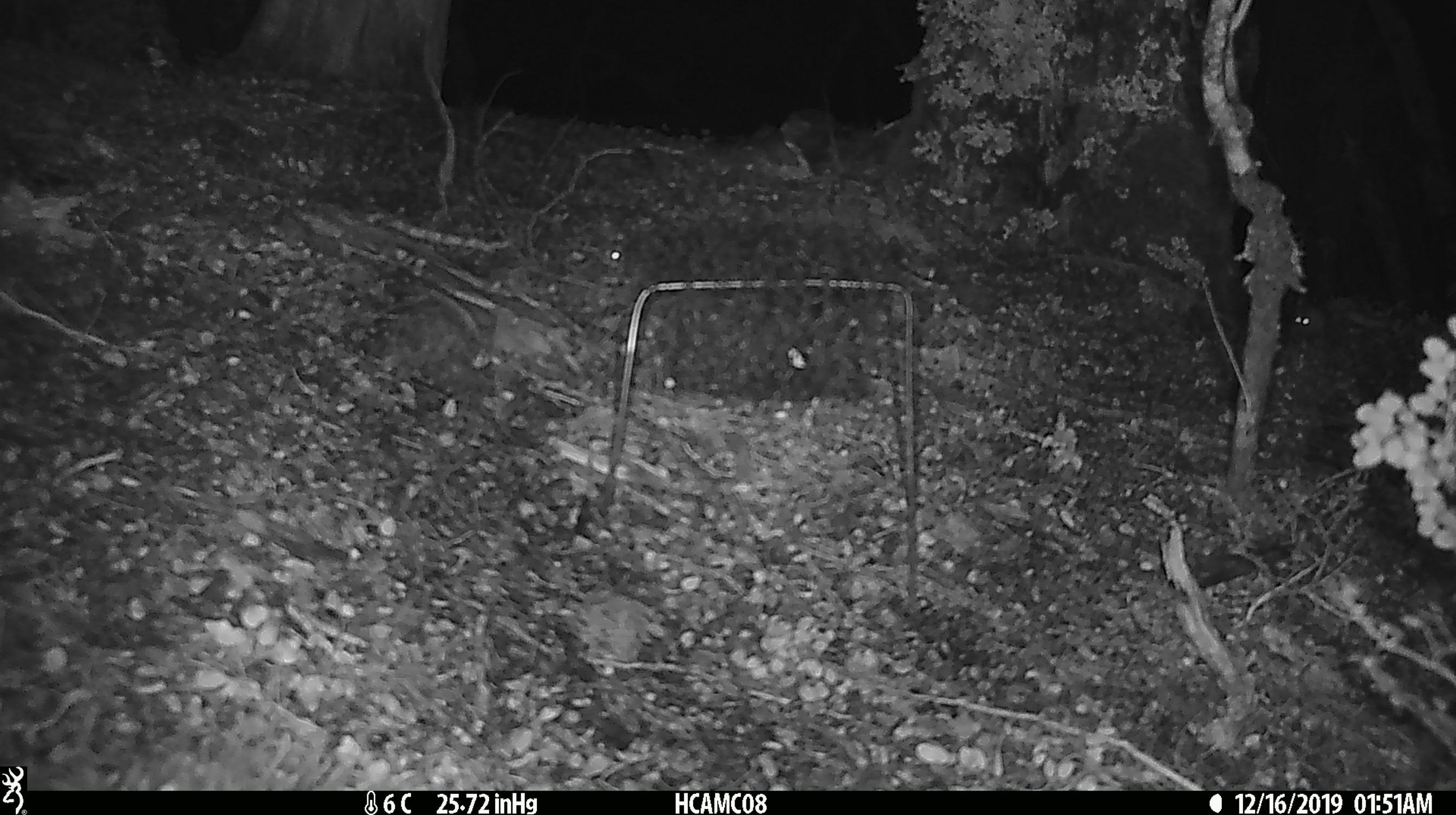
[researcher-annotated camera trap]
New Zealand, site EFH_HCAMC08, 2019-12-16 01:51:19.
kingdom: Animalia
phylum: Chordata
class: Mammalia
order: Rodentia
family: Muridae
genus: Mus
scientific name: Mus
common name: mouse